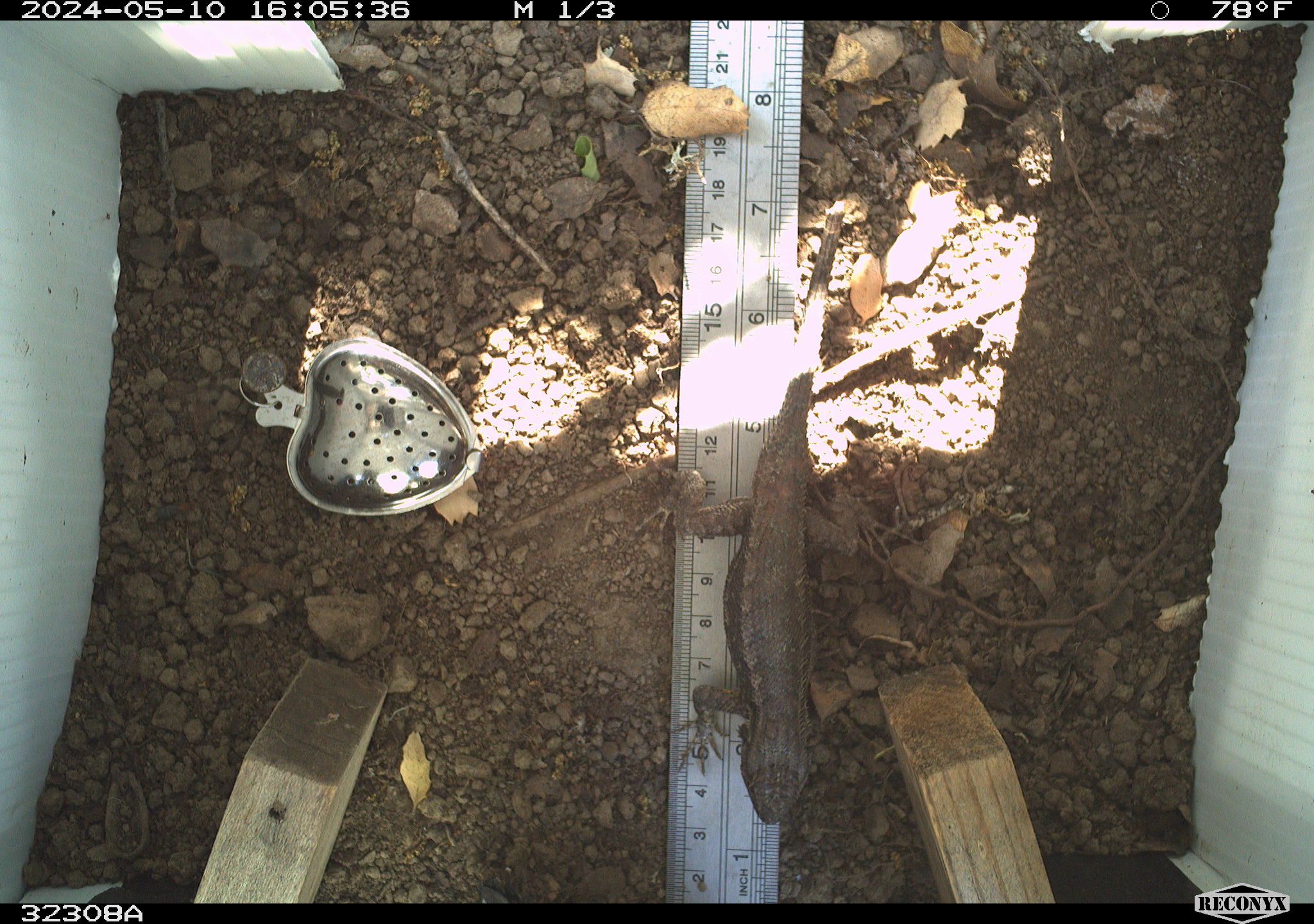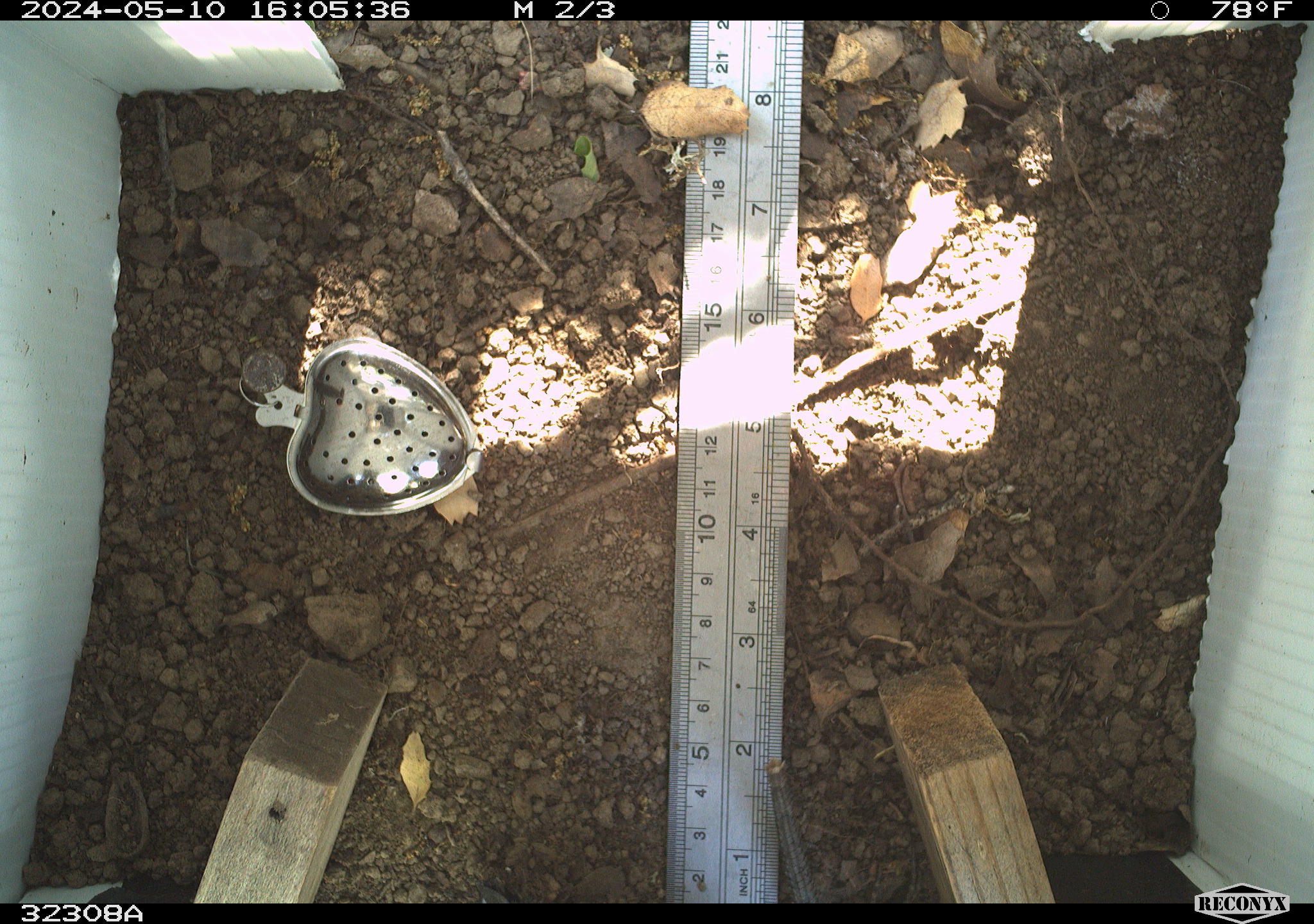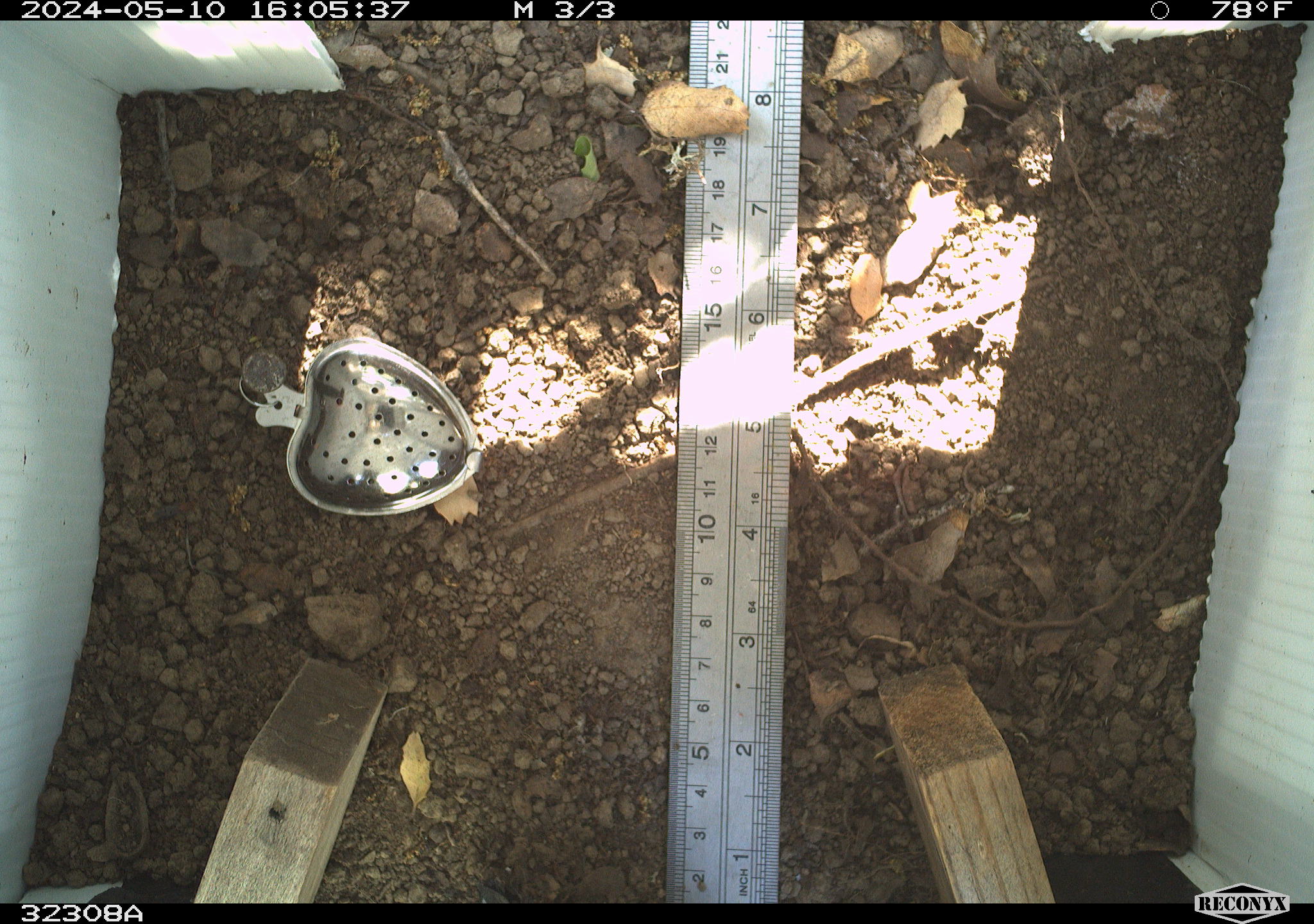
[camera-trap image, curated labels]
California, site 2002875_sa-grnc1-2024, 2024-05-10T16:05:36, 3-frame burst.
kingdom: Animalia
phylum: Chordata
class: Reptilia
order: Squamata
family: Phrynosomatidae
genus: Sceloporus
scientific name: Sceloporus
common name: spiny lizards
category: sceloporus species